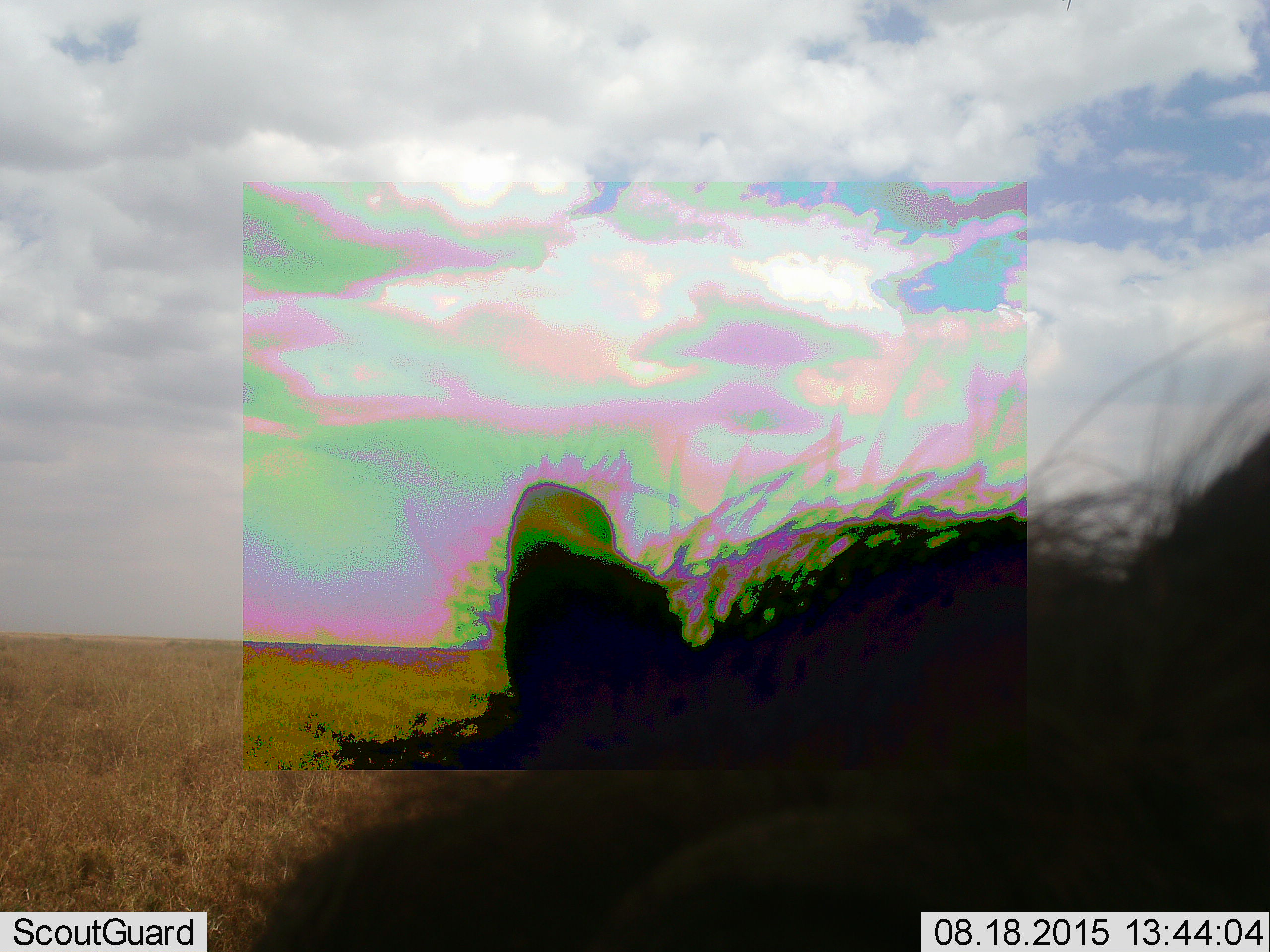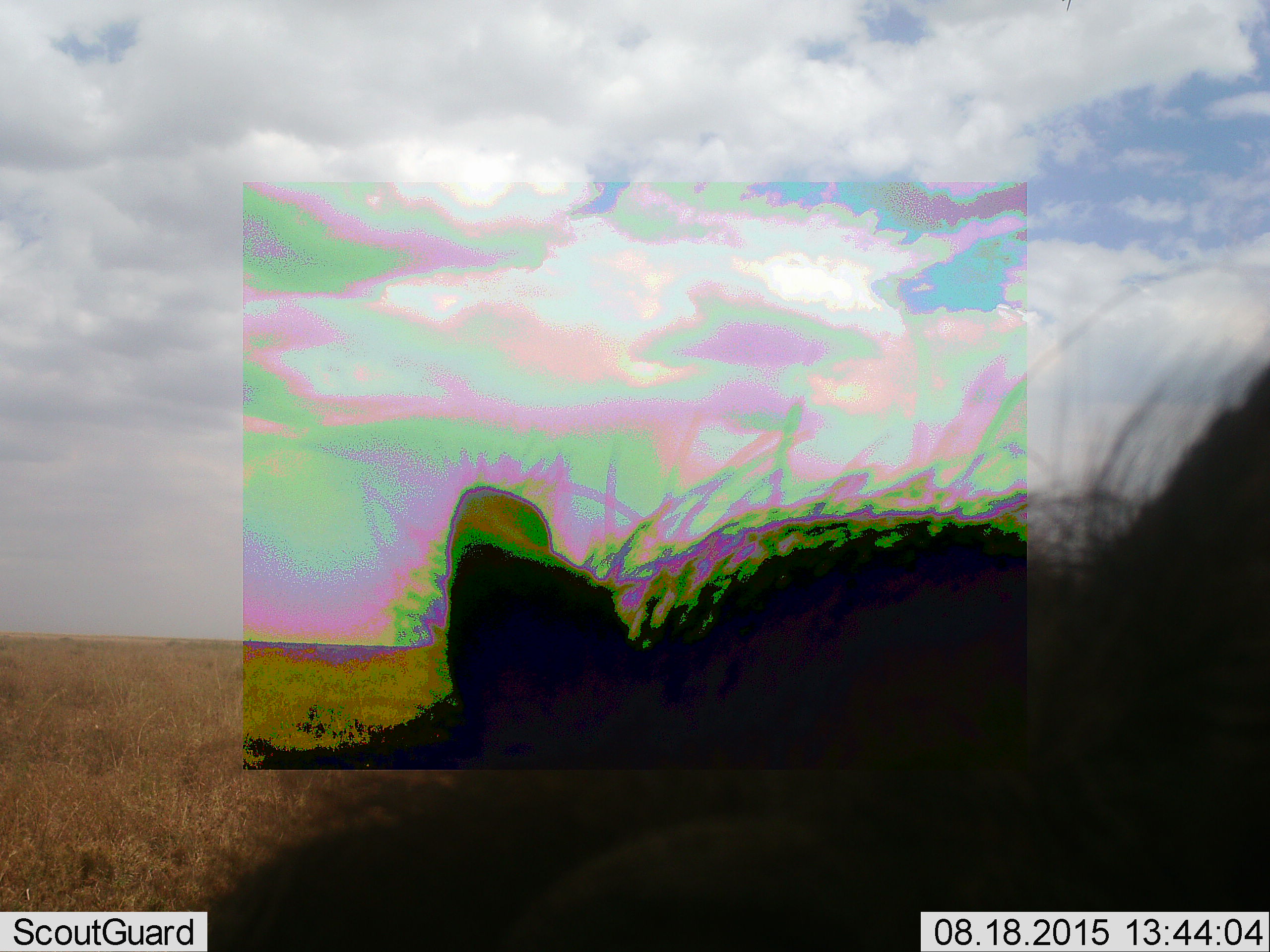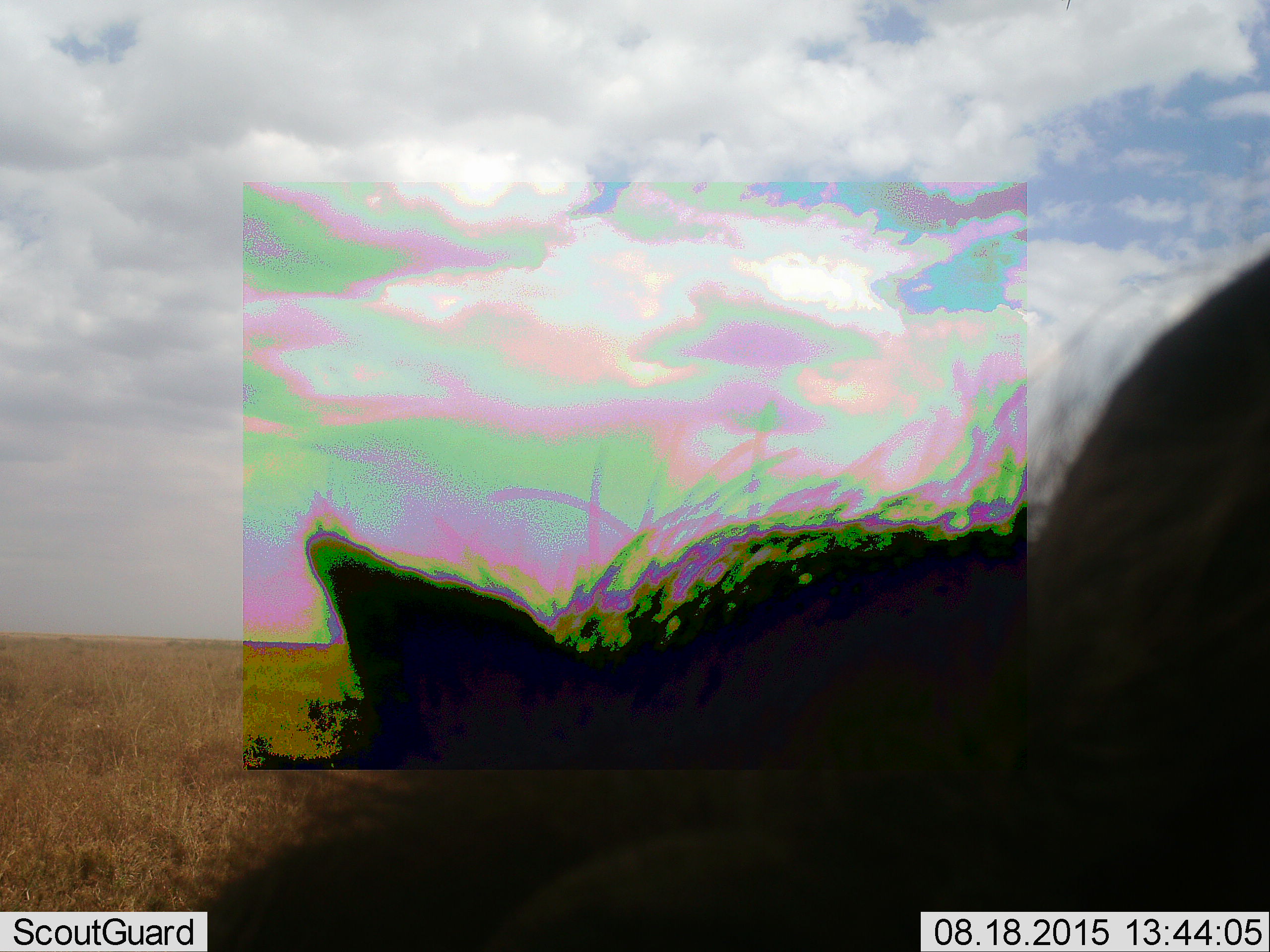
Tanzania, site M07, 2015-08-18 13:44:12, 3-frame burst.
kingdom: Animalia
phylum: Chordata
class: Mammalia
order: Carnivora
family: Hyaenidae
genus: Crocuta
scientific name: Crocuta crocuta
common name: spotted hyena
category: hyenaspotted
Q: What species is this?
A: Hyenaspotted (spotted hyena) (Crocuta crocuta).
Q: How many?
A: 1.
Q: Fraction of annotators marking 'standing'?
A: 33%.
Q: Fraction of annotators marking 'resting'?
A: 33%.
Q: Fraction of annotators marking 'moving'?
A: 33%.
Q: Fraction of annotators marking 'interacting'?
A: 0%.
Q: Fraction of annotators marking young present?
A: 0%.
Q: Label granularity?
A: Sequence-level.